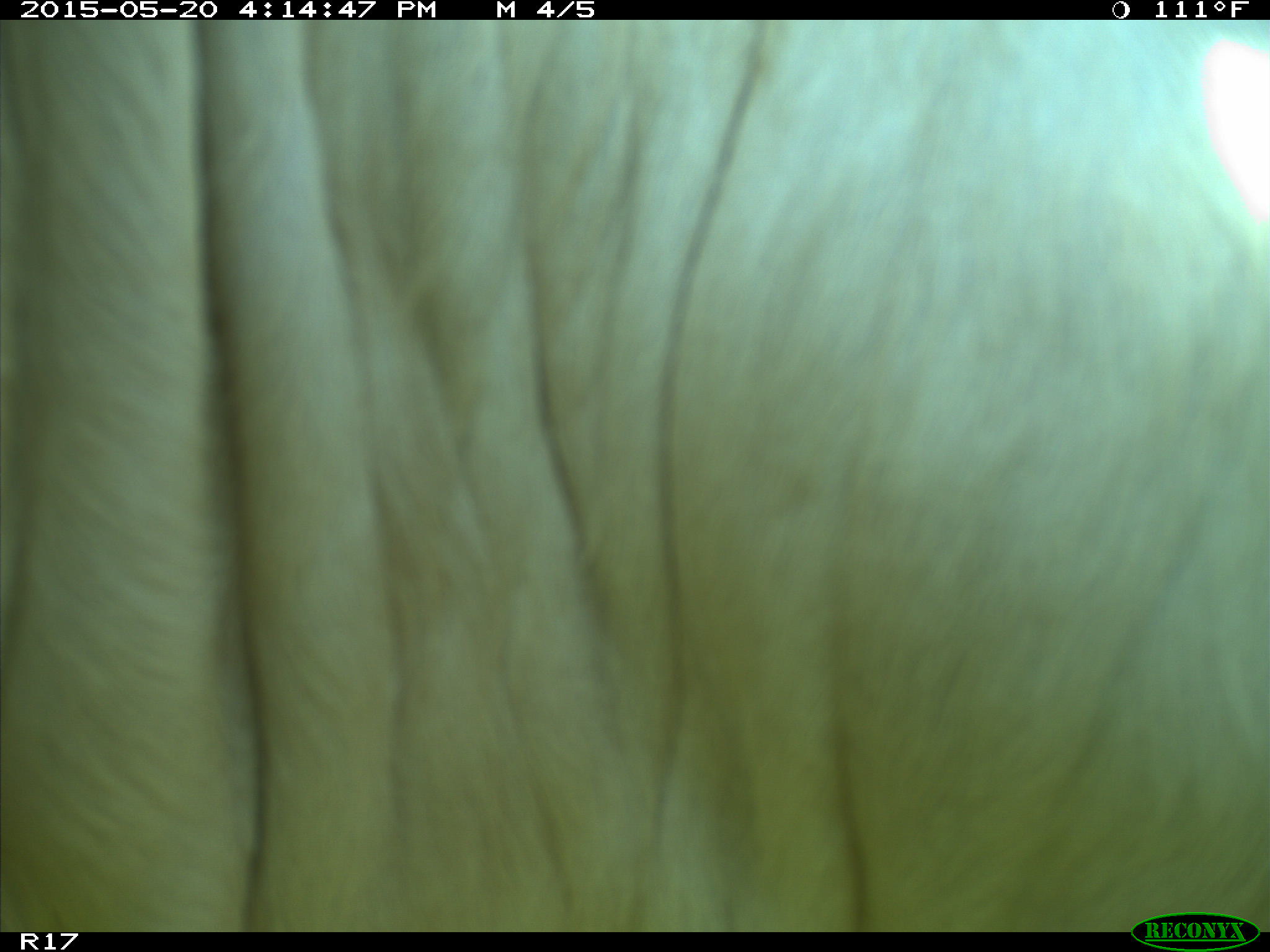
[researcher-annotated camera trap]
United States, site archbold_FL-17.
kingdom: Animalia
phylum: Chordata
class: Mammalia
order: Artiodactyla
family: Bovidae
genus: Bos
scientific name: Bos taurus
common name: domestic cow